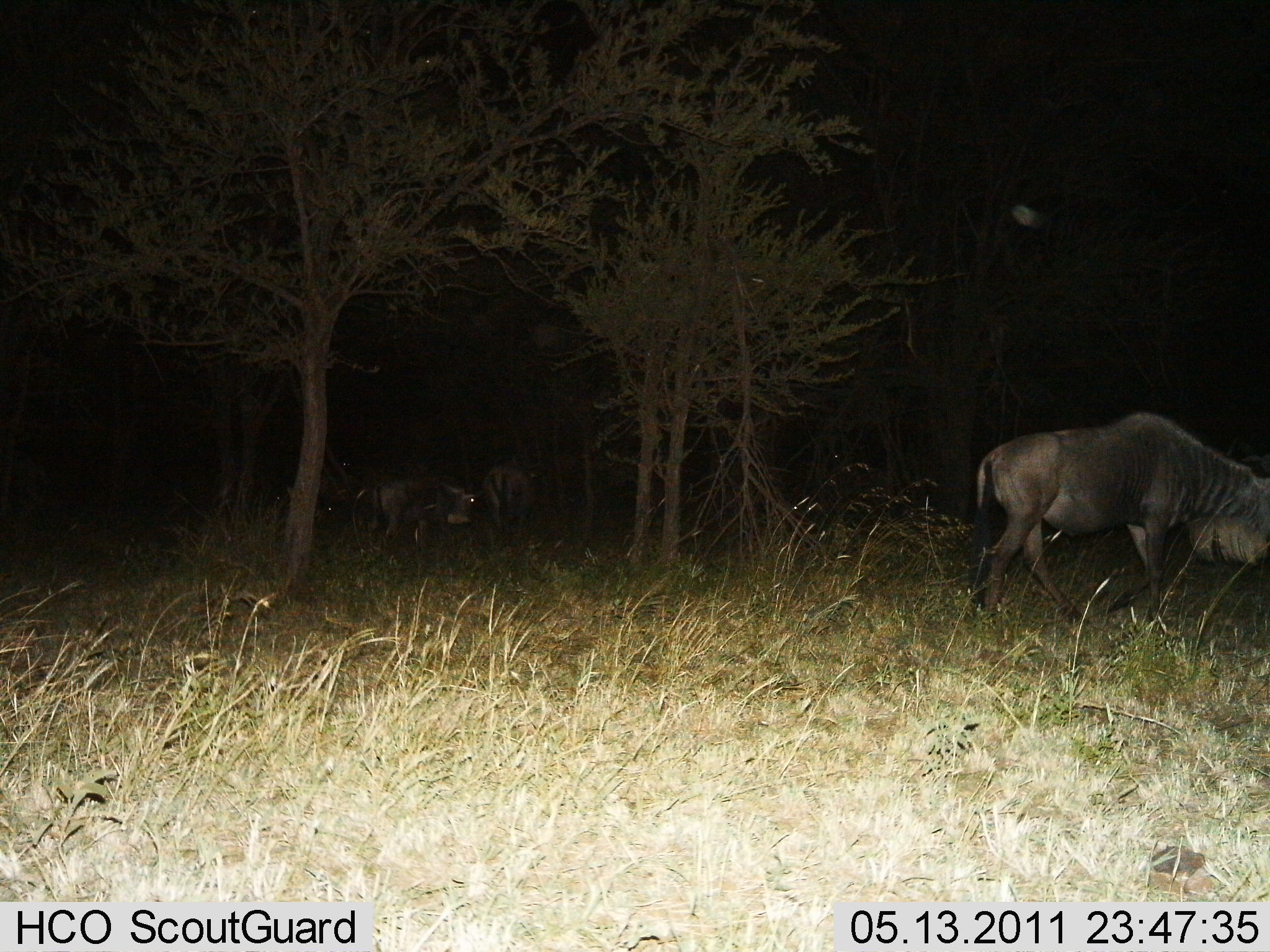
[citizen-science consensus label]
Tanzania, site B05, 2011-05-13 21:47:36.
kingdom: Animalia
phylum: Chordata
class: Mammalia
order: Artiodactyla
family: Bovidae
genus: Connochaetes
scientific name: Connochaetes taurinus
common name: blue wildebeest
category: wildebeest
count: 3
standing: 55%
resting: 0%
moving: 45%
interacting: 0%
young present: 0%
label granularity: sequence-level